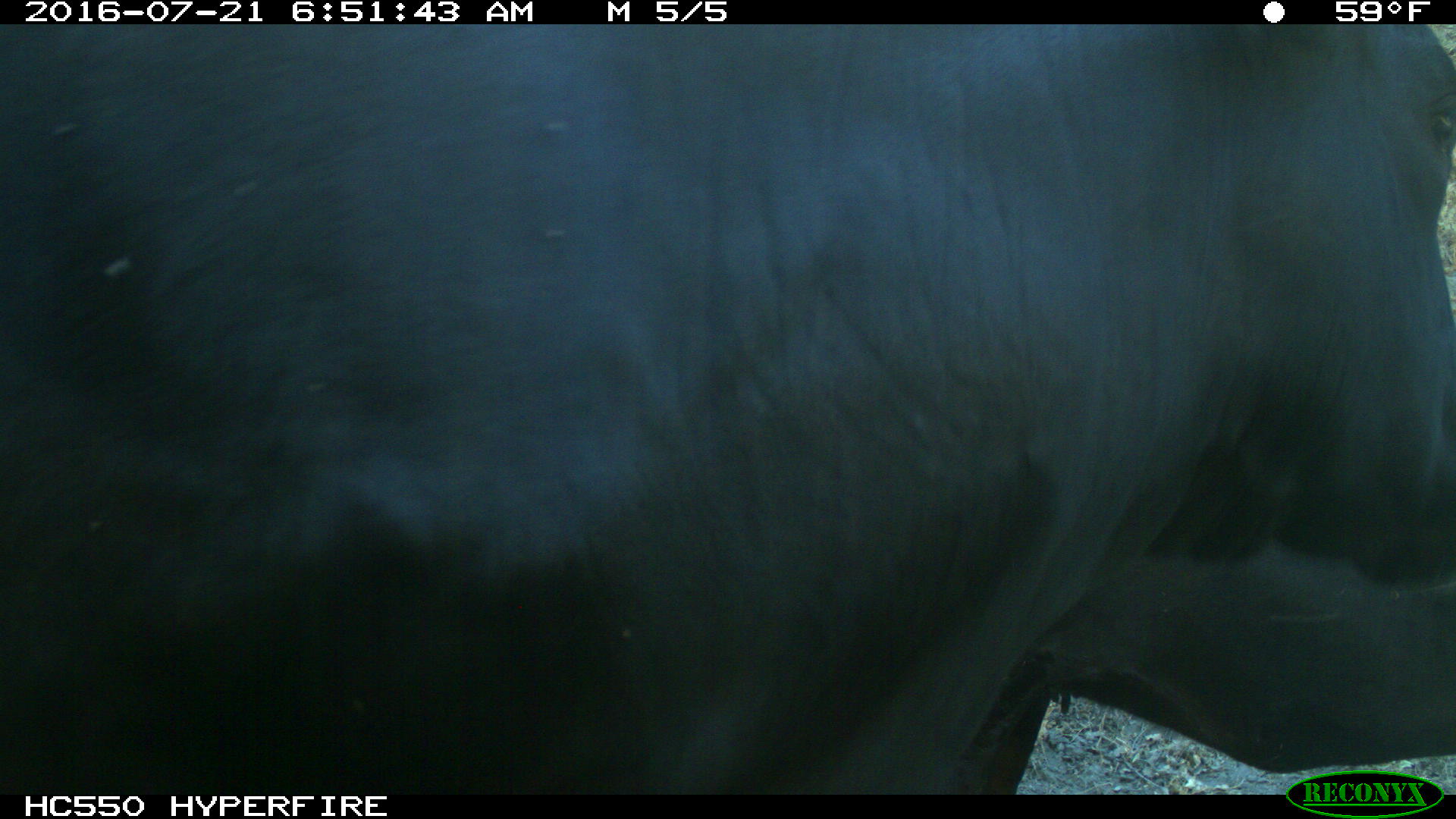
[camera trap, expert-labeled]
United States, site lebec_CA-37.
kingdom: Animalia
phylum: Chordata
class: Mammalia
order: Artiodactyla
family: Bovidae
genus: Bos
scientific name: Bos taurus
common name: domestic cow